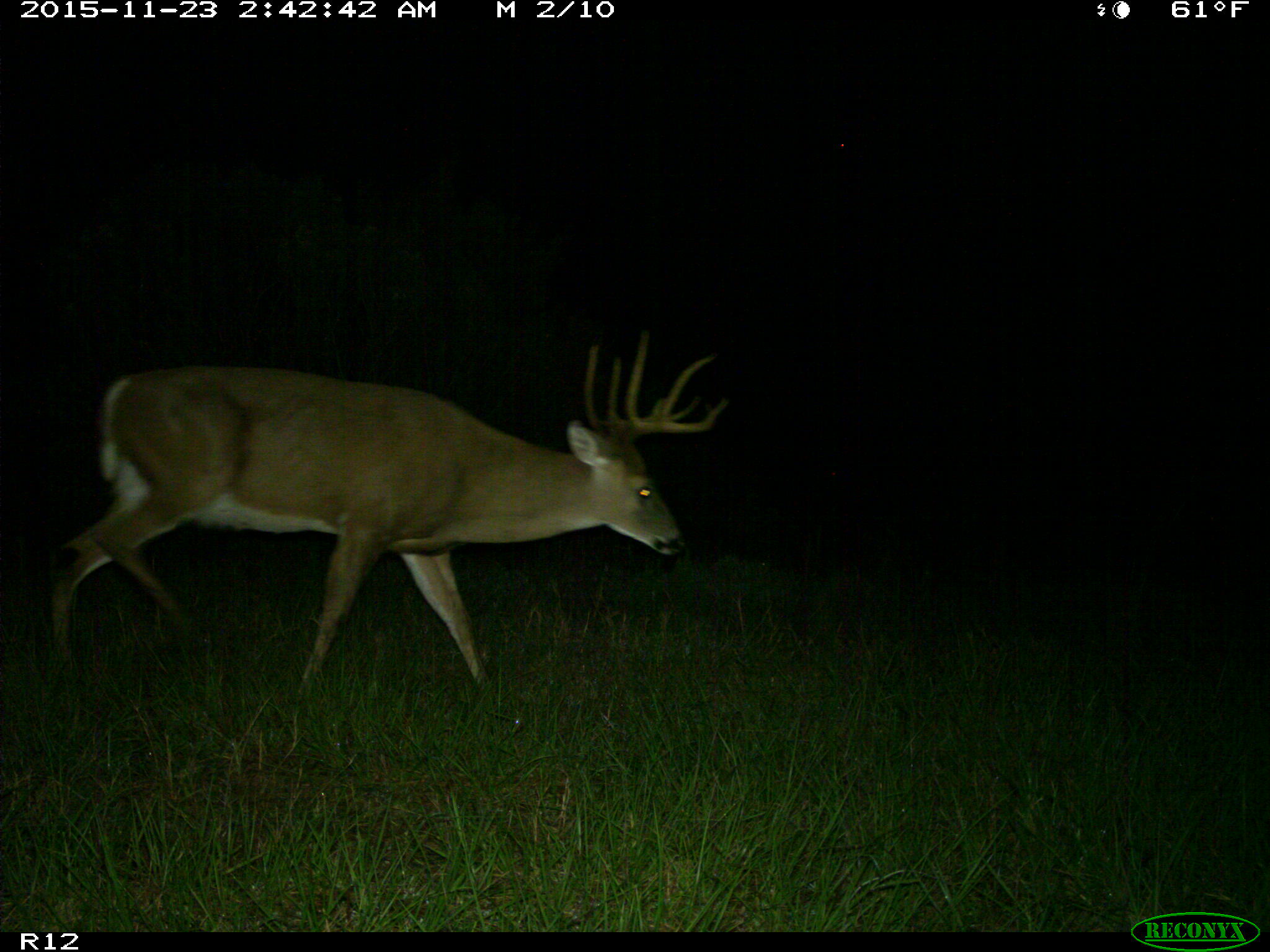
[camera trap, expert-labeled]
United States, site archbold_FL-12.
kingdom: Animalia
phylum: Chordata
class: Mammalia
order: Artiodactyla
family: Cervidae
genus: Odocoileus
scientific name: Odocoileus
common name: deer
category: unidentified deer